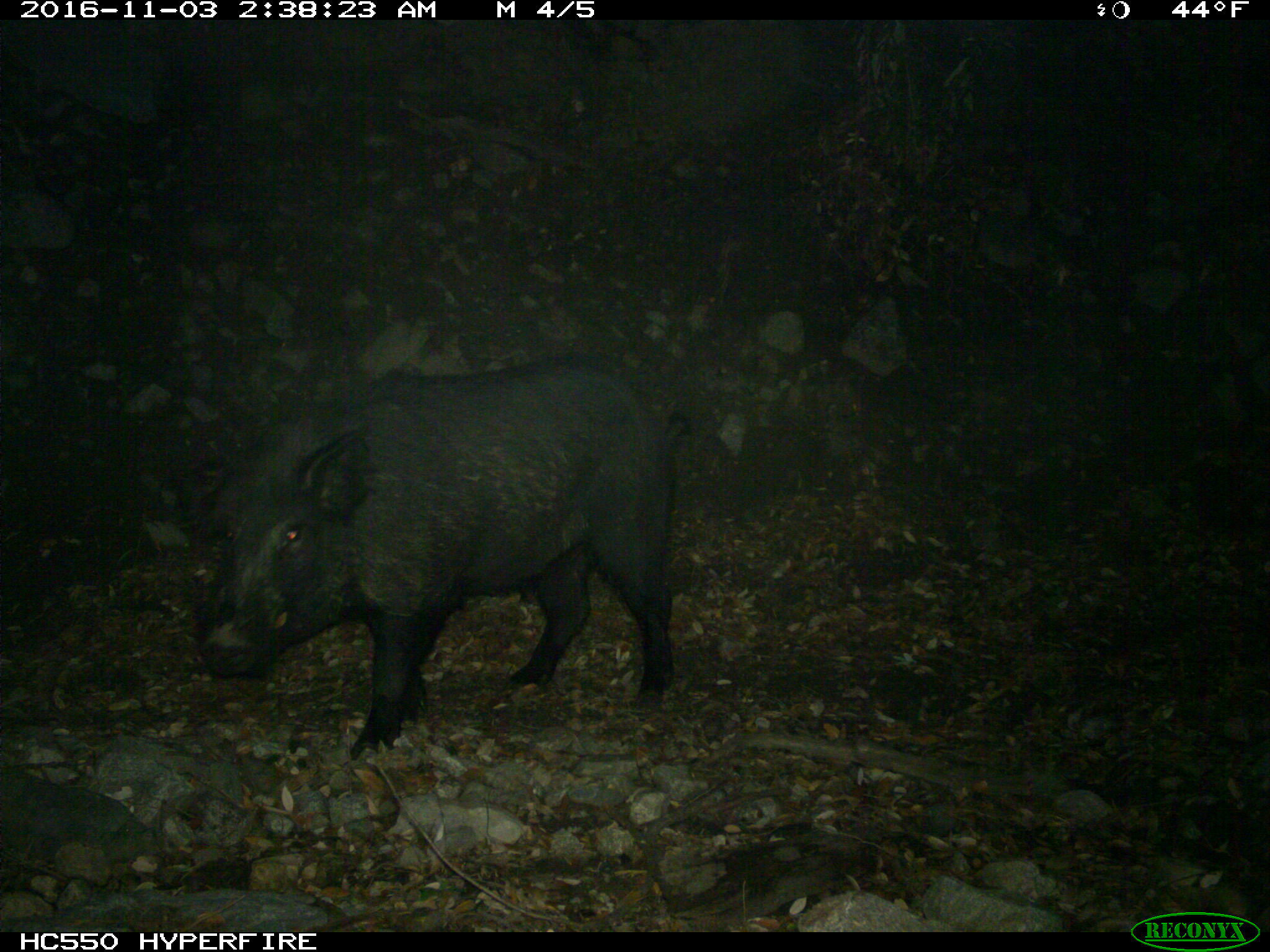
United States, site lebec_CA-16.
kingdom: Animalia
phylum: Chordata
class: Mammalia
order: Artiodactyla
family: Suidae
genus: Sus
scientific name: Sus scrofa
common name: wild boar